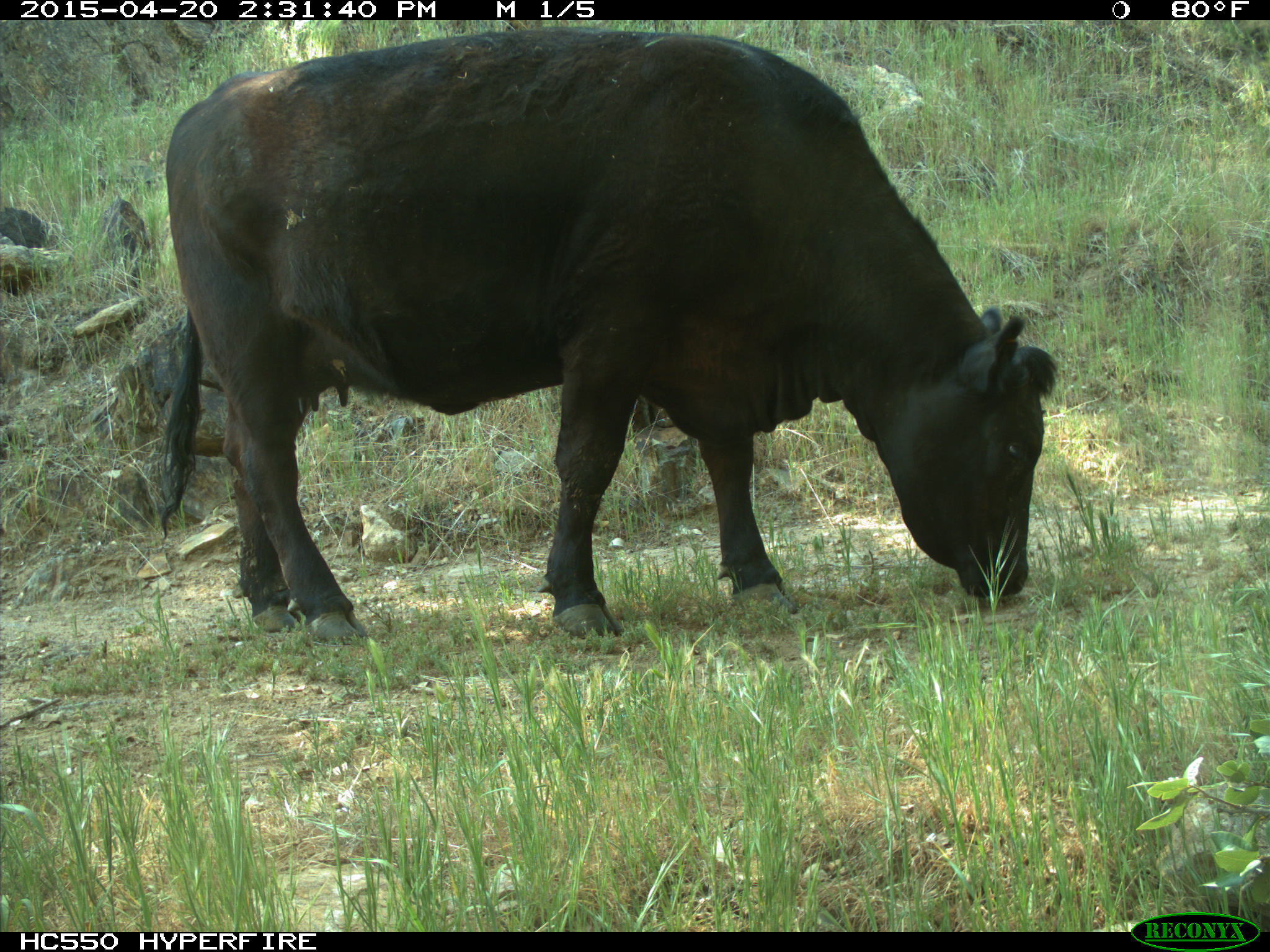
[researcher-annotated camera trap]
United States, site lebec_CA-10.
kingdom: Animalia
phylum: Chordata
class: Mammalia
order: Artiodactyla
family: Bovidae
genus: Bos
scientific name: Bos taurus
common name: domestic cow